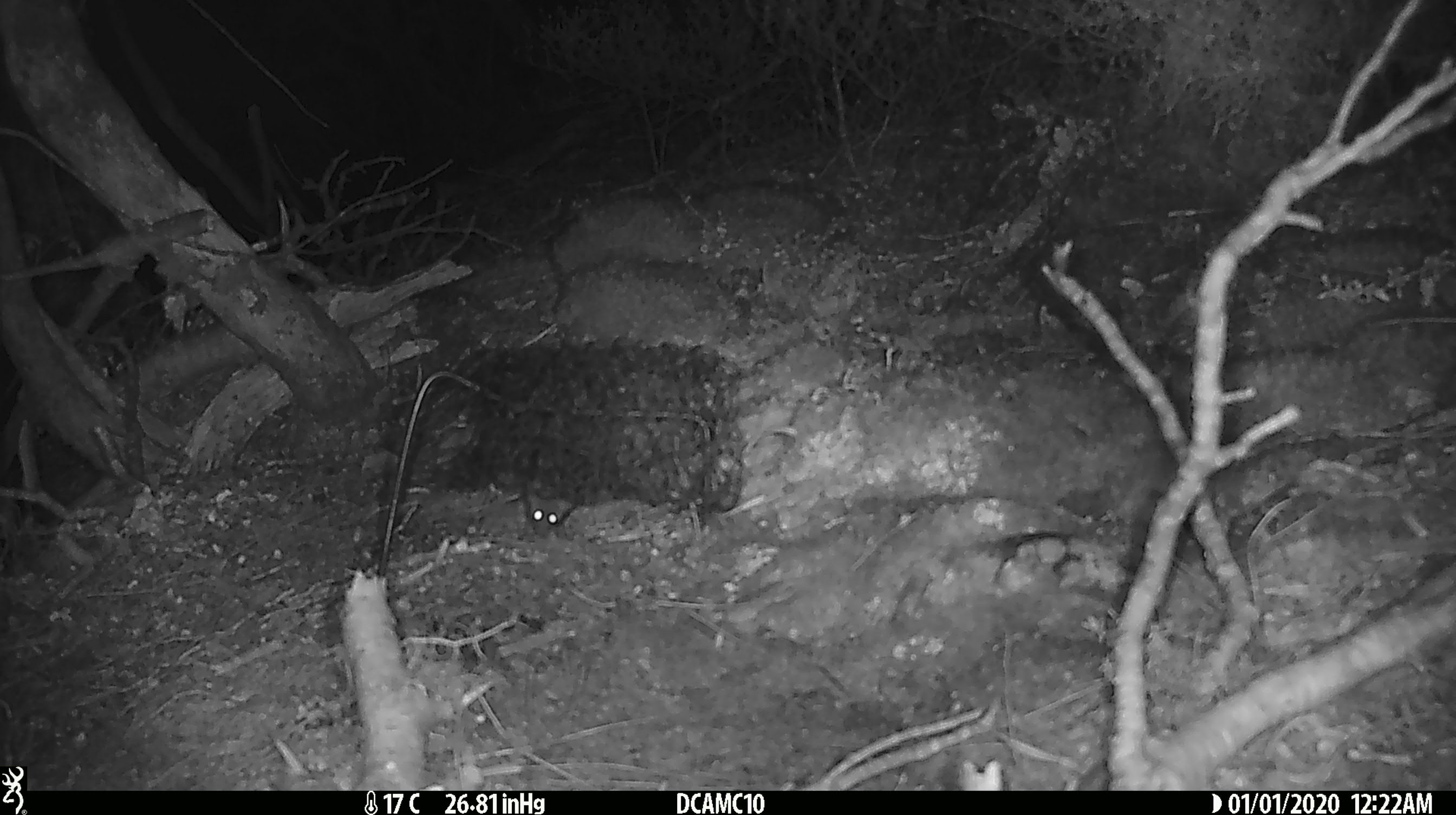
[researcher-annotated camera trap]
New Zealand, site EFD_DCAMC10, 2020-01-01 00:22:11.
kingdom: Animalia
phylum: Chordata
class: Mammalia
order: Rodentia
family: Muridae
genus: Mus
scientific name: Mus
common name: mouse